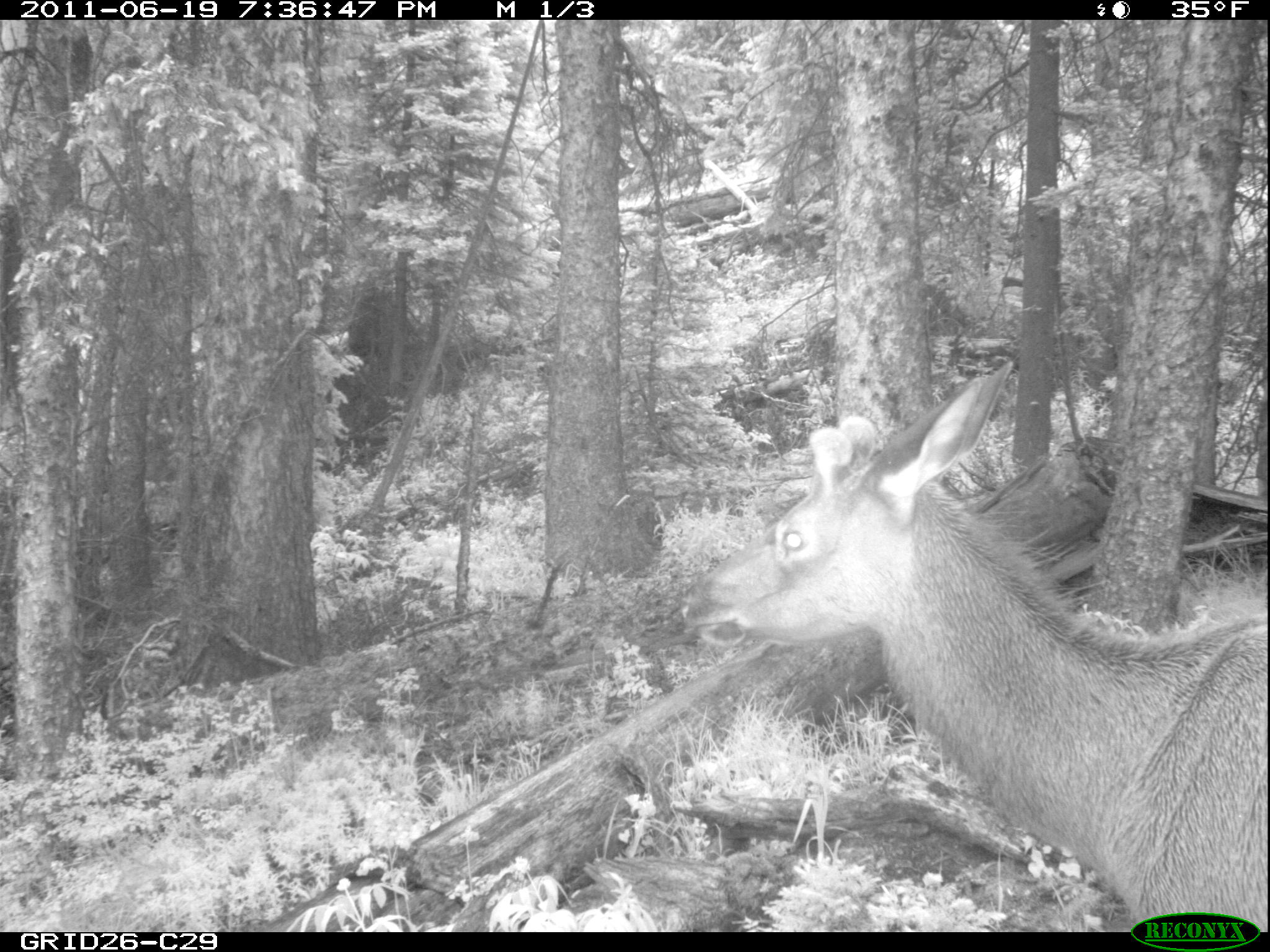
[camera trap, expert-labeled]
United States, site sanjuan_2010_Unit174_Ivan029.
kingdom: Animalia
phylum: Chordata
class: Mammalia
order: Artiodactyla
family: Cervidae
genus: Cervus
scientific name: Cervus elaphus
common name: red deer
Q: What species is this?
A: Cervus elaphus (red deer).